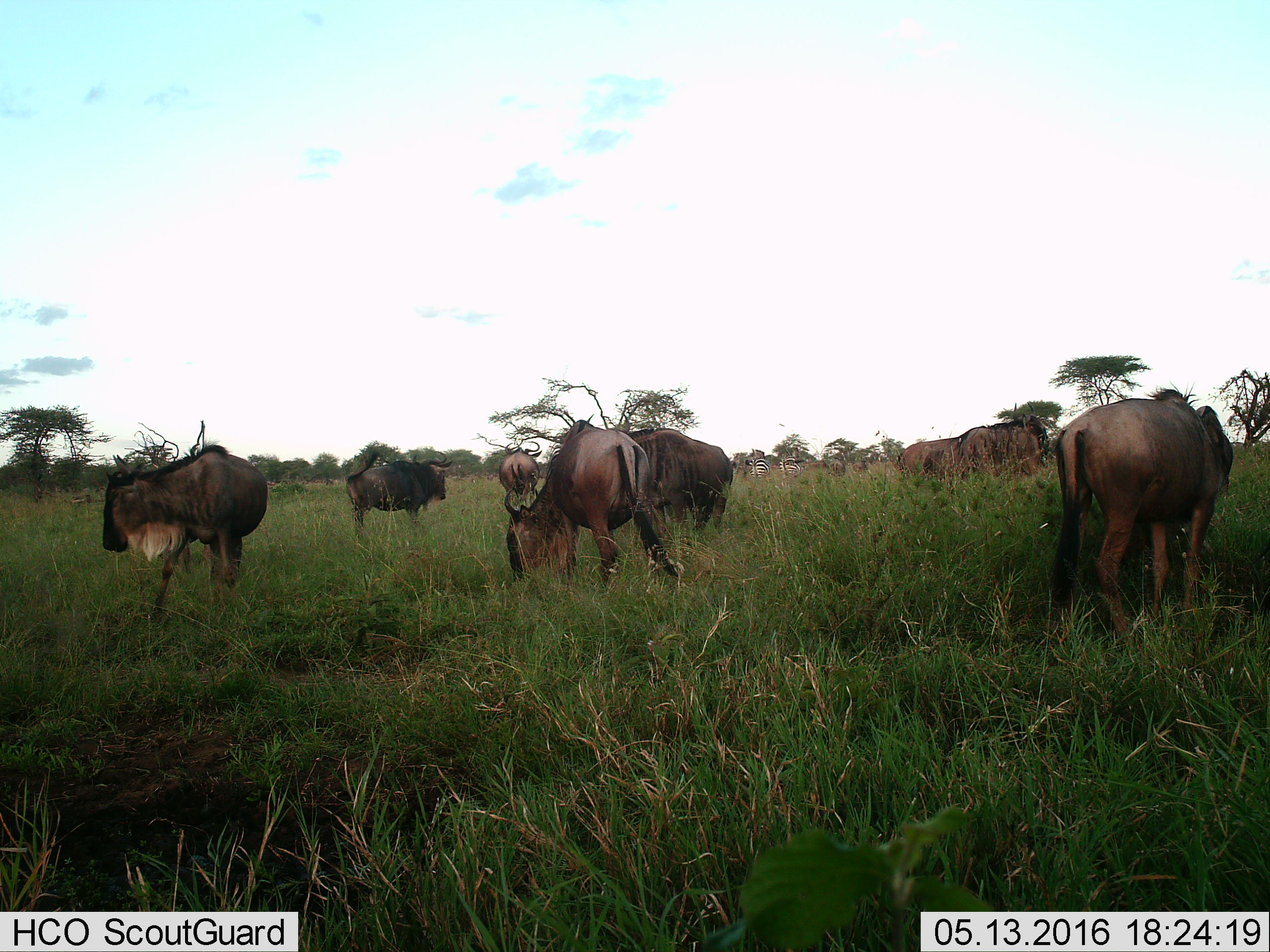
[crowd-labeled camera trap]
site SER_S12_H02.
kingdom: Animalia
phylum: Chordata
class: Mammalia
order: Artiodactyla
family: Bovidae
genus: Connochaetes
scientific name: Connochaetes taurinus taurinus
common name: blue wildebeest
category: wildebeestblue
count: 10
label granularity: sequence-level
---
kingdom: Animalia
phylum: Chordata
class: Mammalia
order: Perissodactyla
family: Equidae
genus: Equus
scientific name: Equus quagga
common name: plains zebra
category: zebraplains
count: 2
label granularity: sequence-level